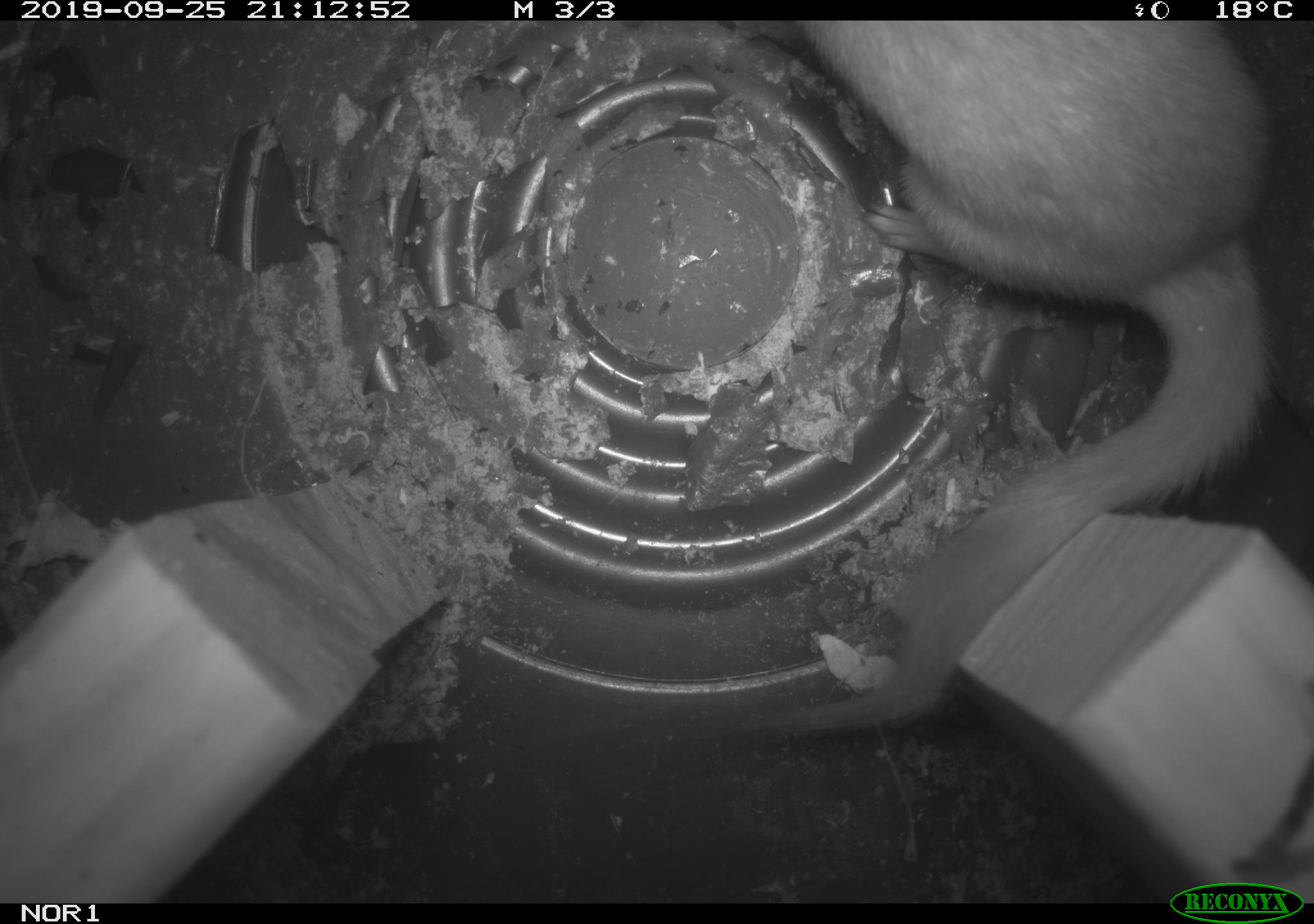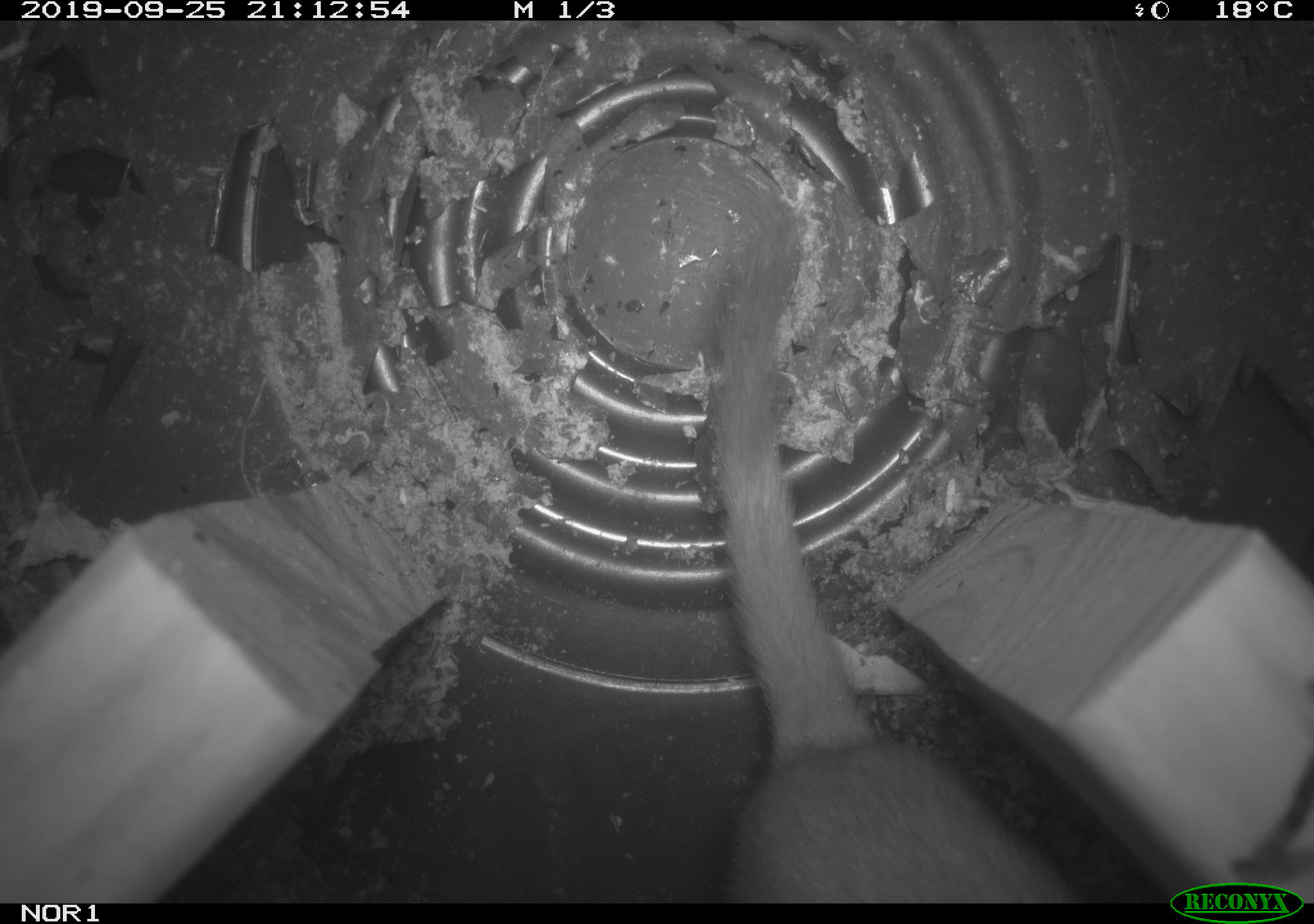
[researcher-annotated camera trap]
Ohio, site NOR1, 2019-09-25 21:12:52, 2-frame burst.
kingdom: Animalia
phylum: Chordata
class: Mammalia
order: Carnivora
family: Mustelidae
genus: Neogale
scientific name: Neogale frenata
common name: long-tailed weasel